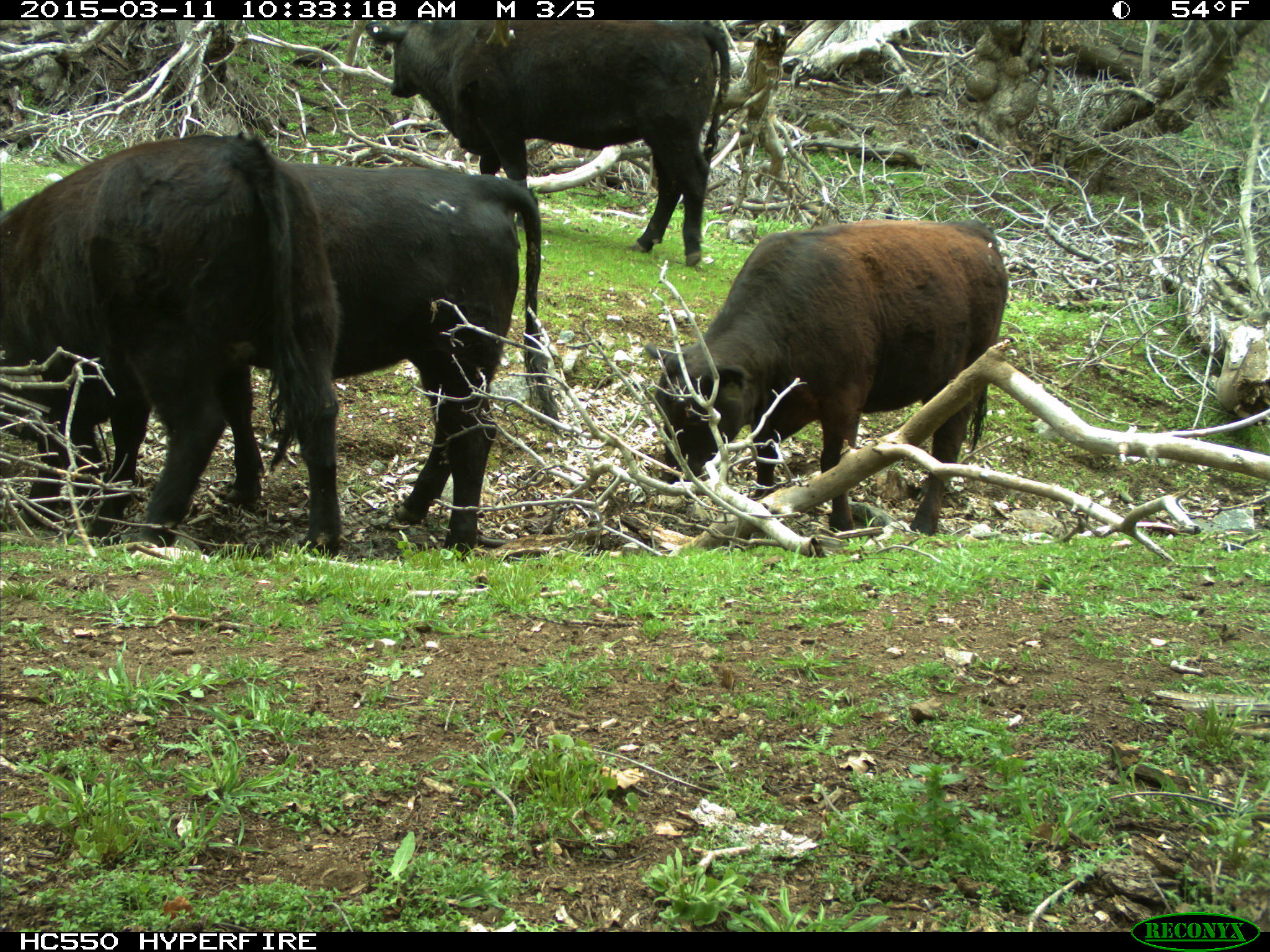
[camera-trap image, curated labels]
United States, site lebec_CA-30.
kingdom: Animalia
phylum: Chordata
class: Mammalia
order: Artiodactyla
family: Bovidae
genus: Bos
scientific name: Bos taurus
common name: domestic cow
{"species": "Bos taurus (domestic cow)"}